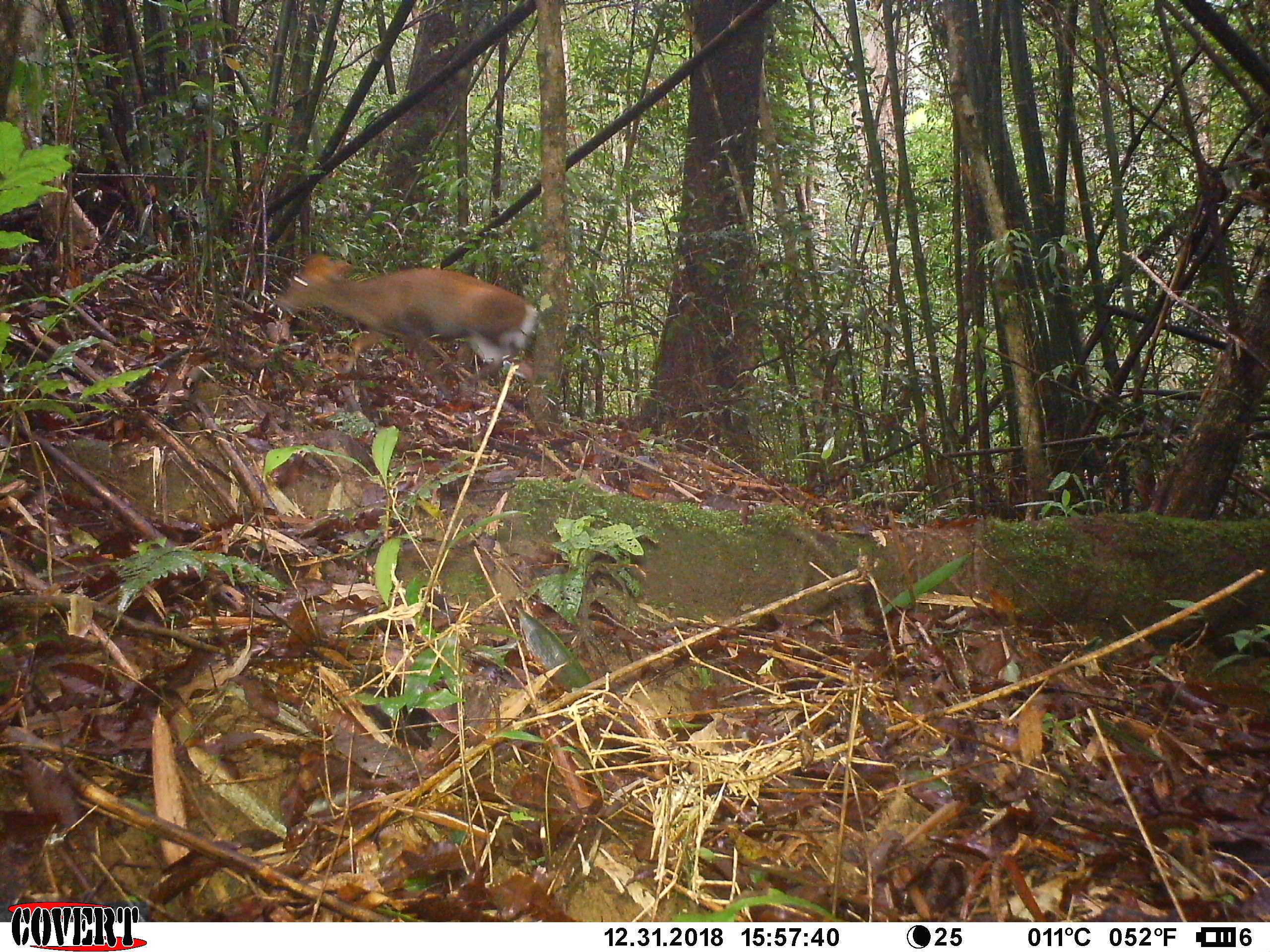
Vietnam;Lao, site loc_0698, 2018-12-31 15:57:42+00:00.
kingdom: Animalia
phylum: Chordata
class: Mammalia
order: Artiodactyla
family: Cervidae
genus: Muntiacus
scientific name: Muntiacus rooseveltorum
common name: roosevelt's muntjac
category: roosevelts muntjac group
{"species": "roosevelts muntjac group (roosevelt's muntjac) (Muntiacus rooseveltorum)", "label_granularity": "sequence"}